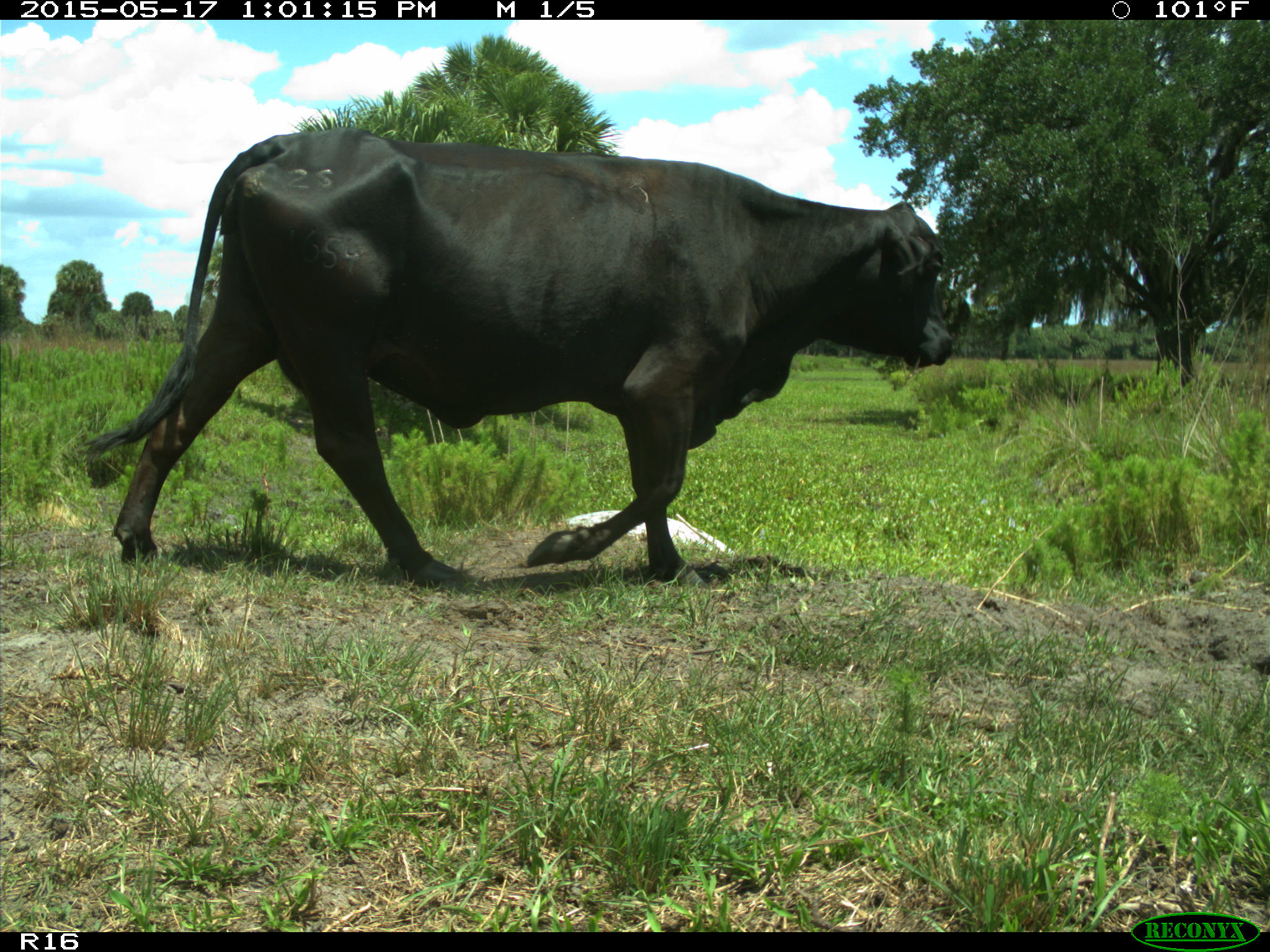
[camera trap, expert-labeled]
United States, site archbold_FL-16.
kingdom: Animalia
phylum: Chordata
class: Mammalia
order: Artiodactyla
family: Bovidae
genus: Bos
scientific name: Bos taurus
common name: domestic cow